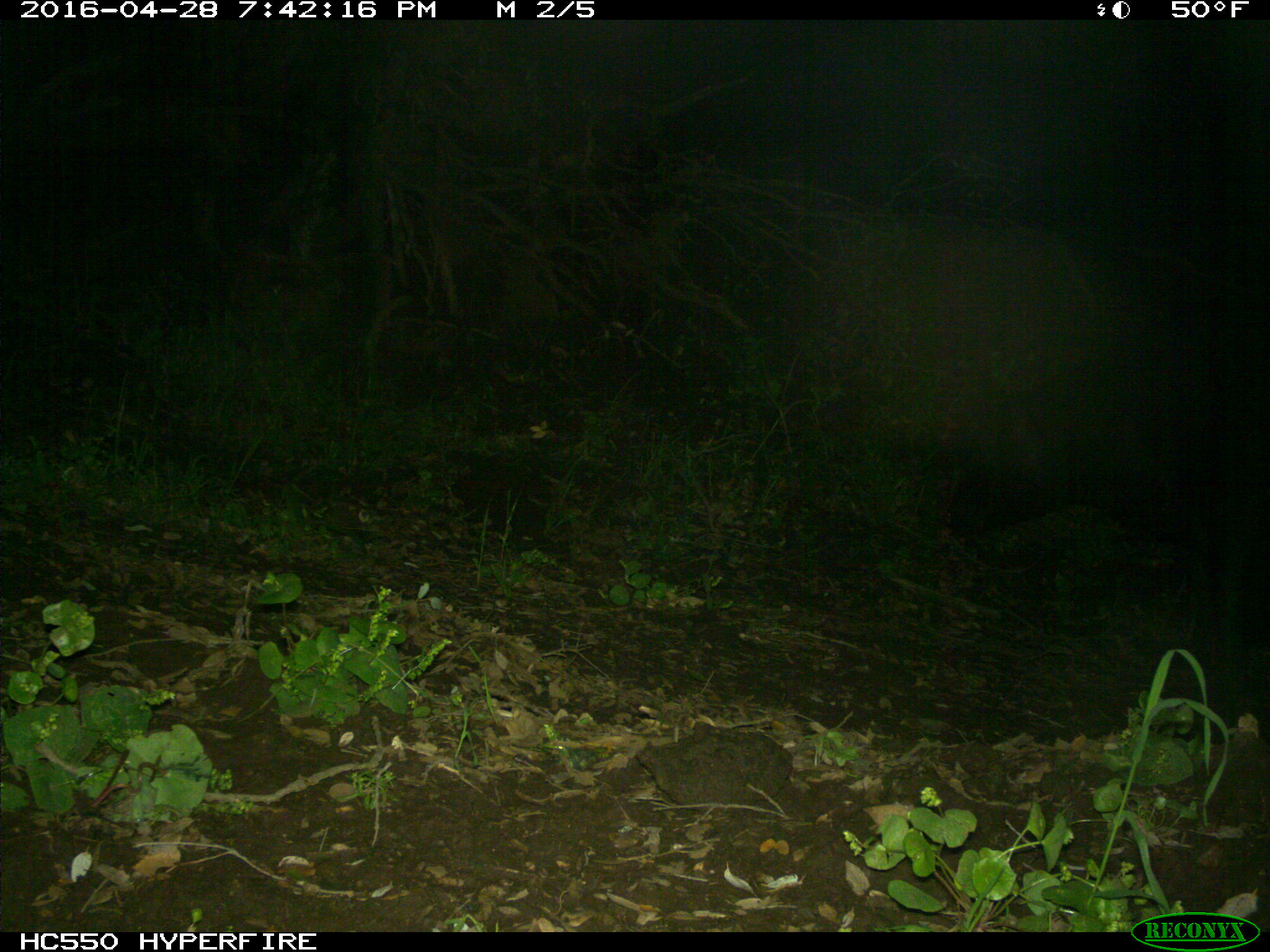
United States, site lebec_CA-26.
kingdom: Animalia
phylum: Chordata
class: Mammalia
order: Artiodactyla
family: Bovidae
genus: Bos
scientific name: Bos taurus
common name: domestic cow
Bos taurus (domestic cow).